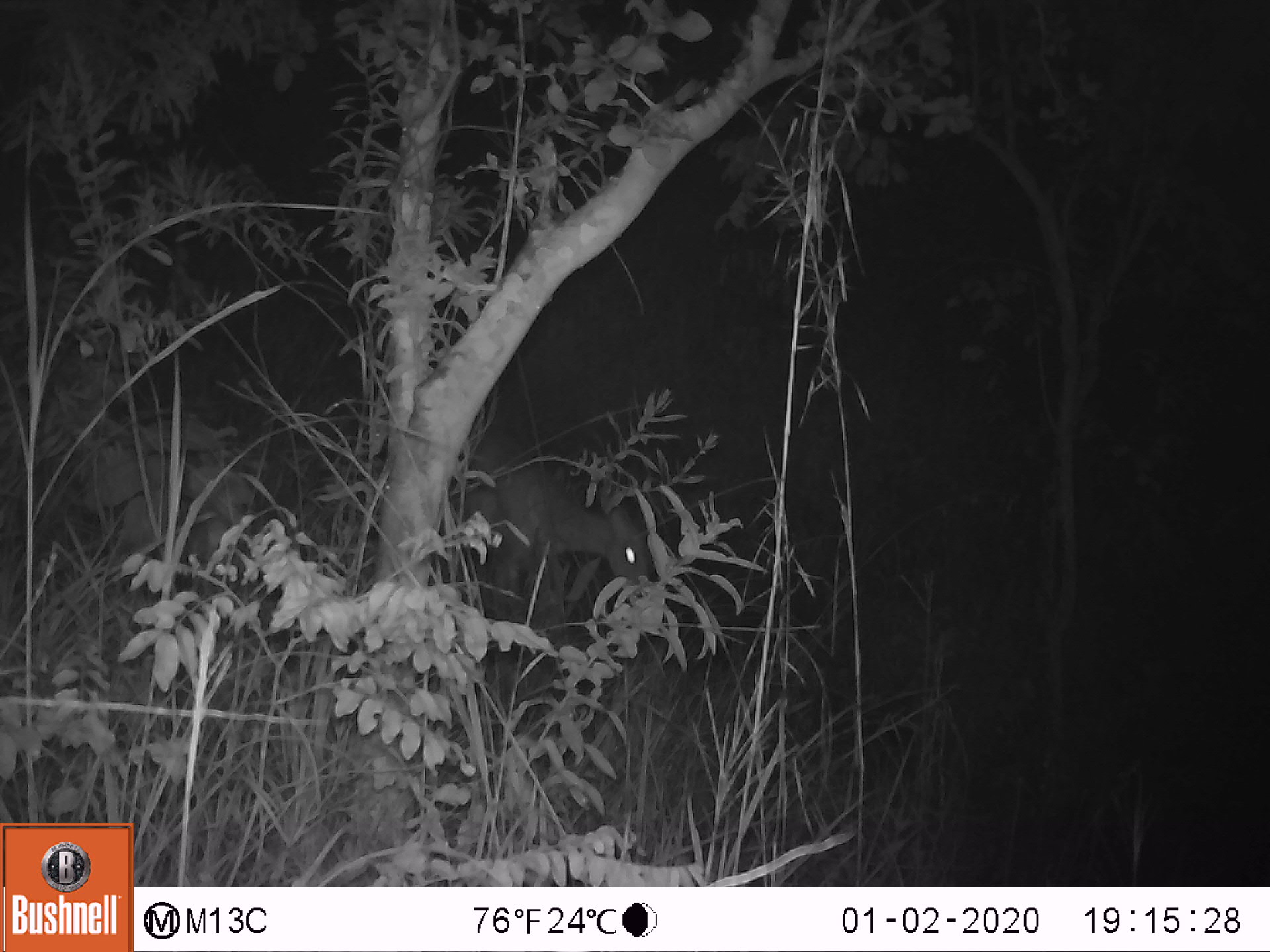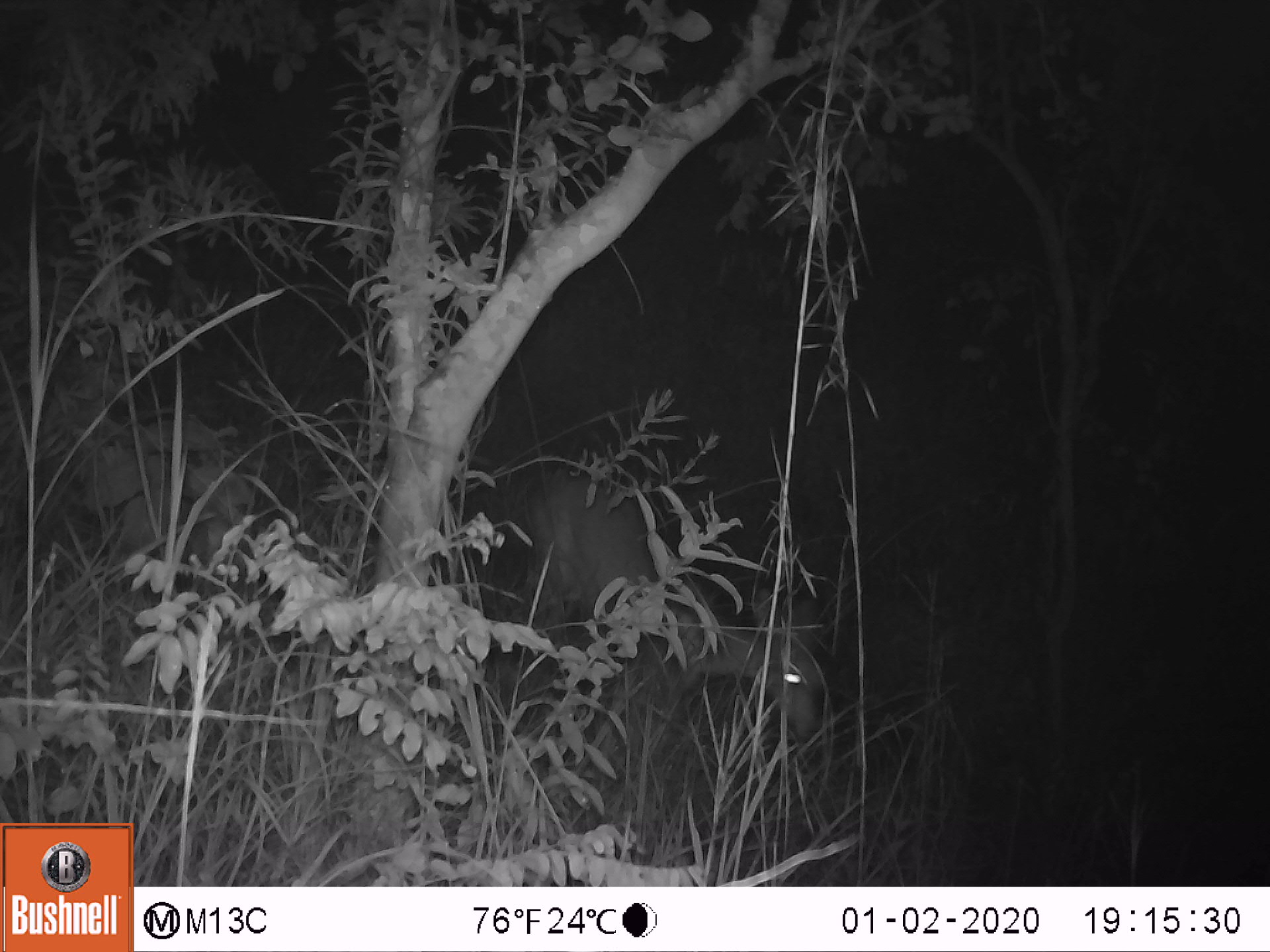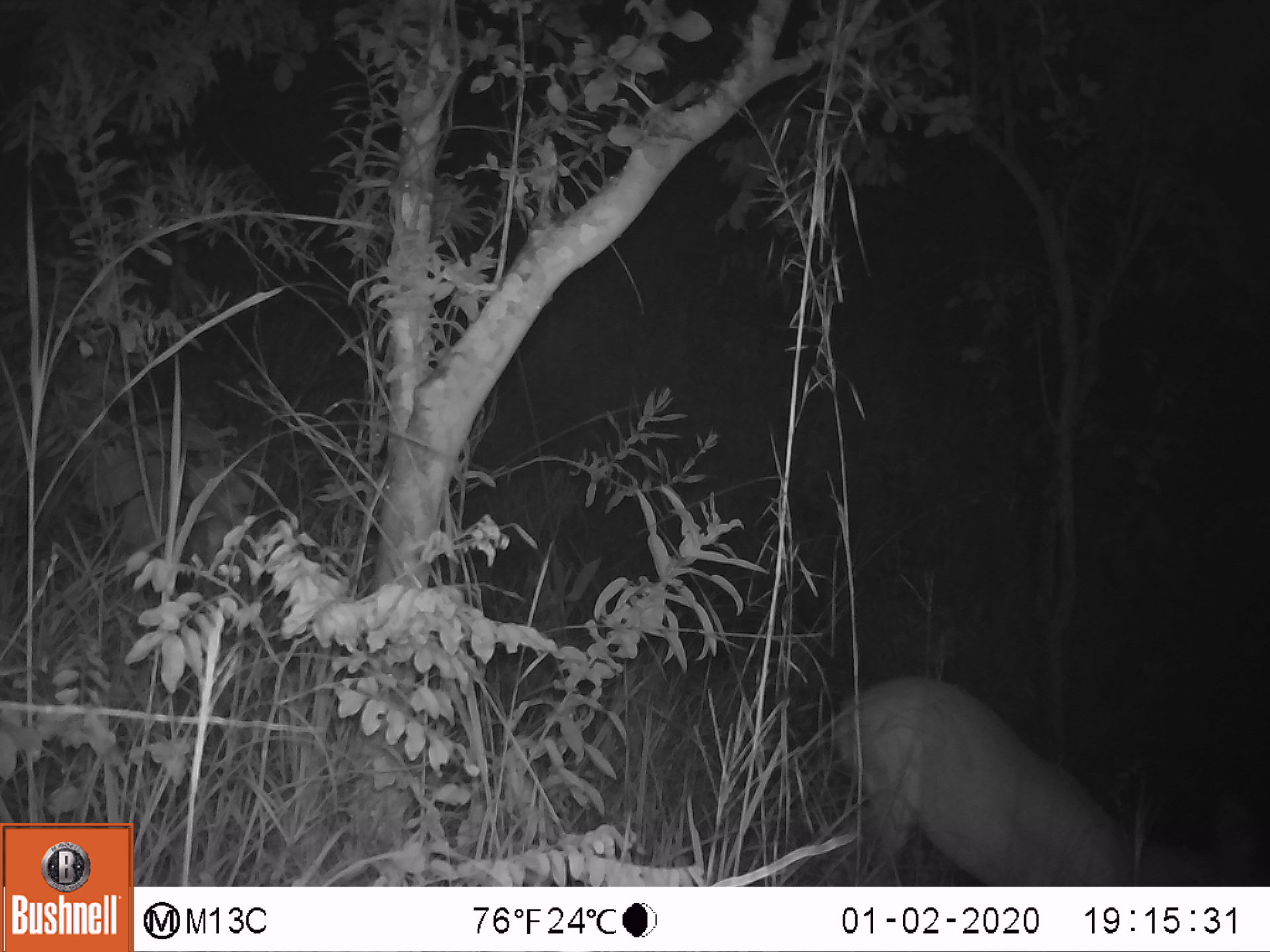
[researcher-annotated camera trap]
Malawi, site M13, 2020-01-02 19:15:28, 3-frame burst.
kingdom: Animalia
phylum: Chordata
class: Mammalia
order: Artiodactyla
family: Bovidae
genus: Tragelaphus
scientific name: Tragelaphus sylvaticus sylvaticus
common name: cape bushbuck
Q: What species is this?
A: Cape bushbuck (Tragelaphus sylvaticus sylvaticus).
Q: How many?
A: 1.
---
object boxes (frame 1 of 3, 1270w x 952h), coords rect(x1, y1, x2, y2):
cape bushbuck: rect(429, 425, 662, 627)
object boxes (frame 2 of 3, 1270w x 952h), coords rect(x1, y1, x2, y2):
cape bushbuck: rect(512, 466, 827, 753)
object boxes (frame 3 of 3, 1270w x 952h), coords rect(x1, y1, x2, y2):
cape bushbuck: rect(833, 671, 1269, 885)